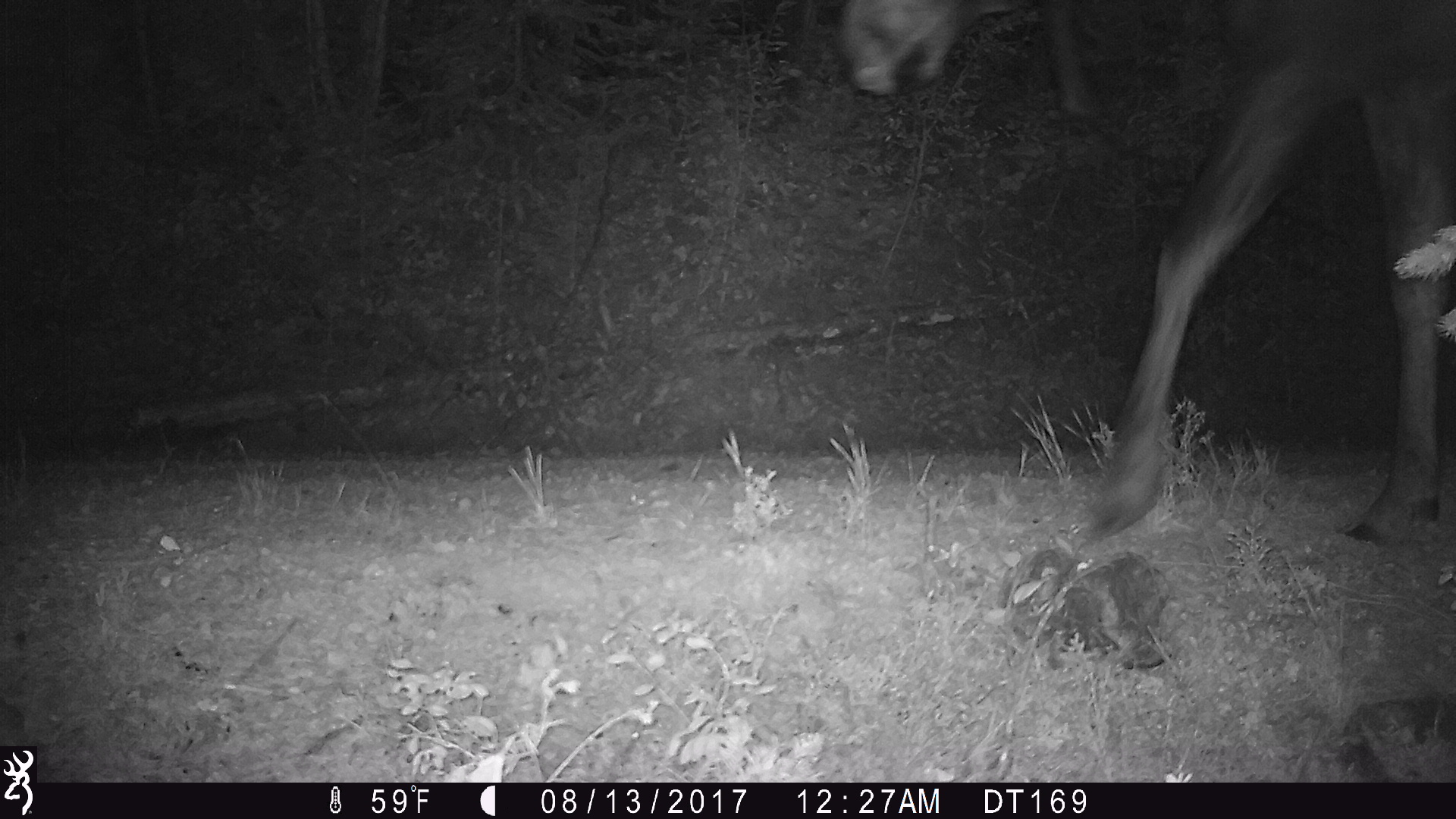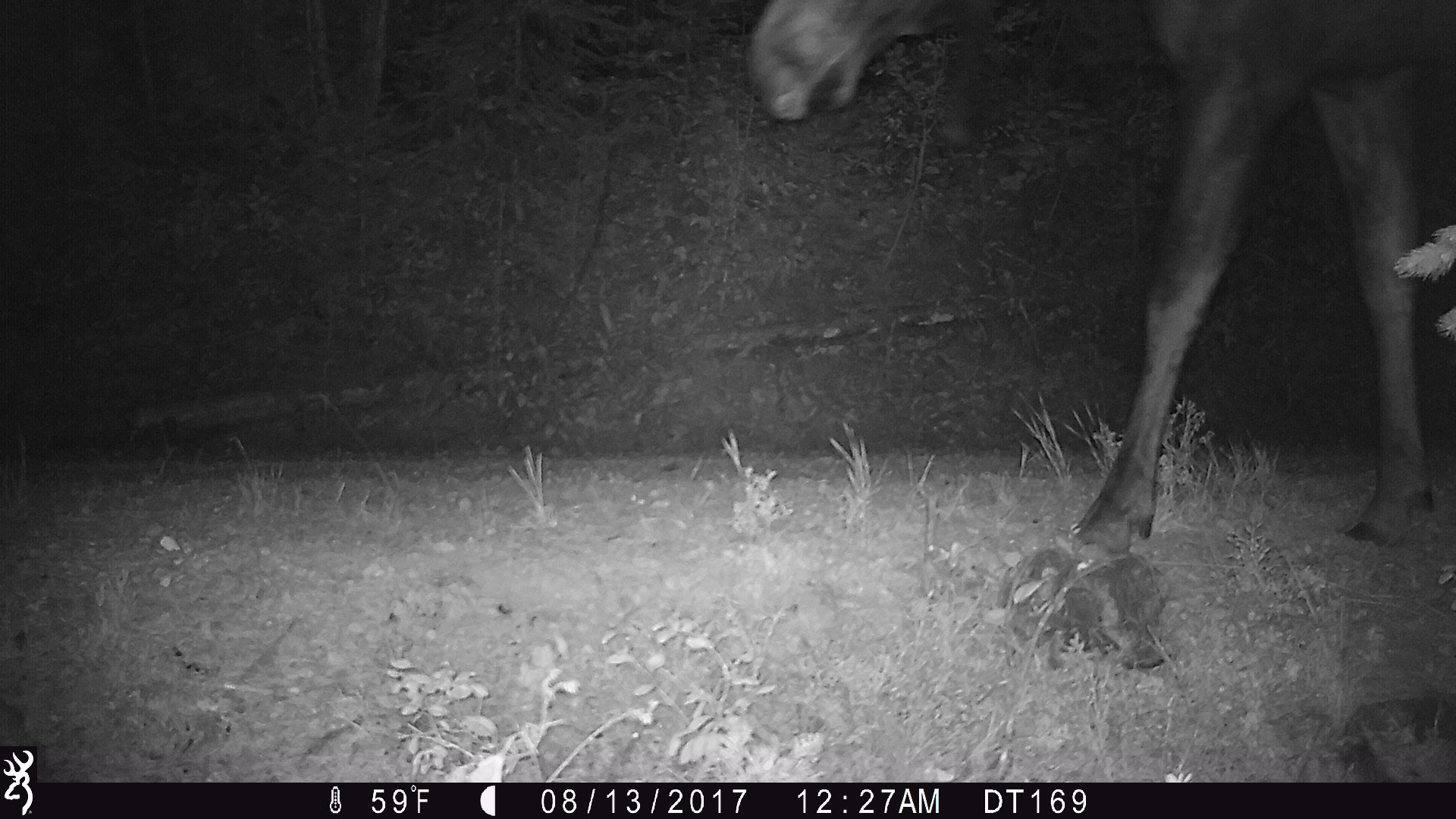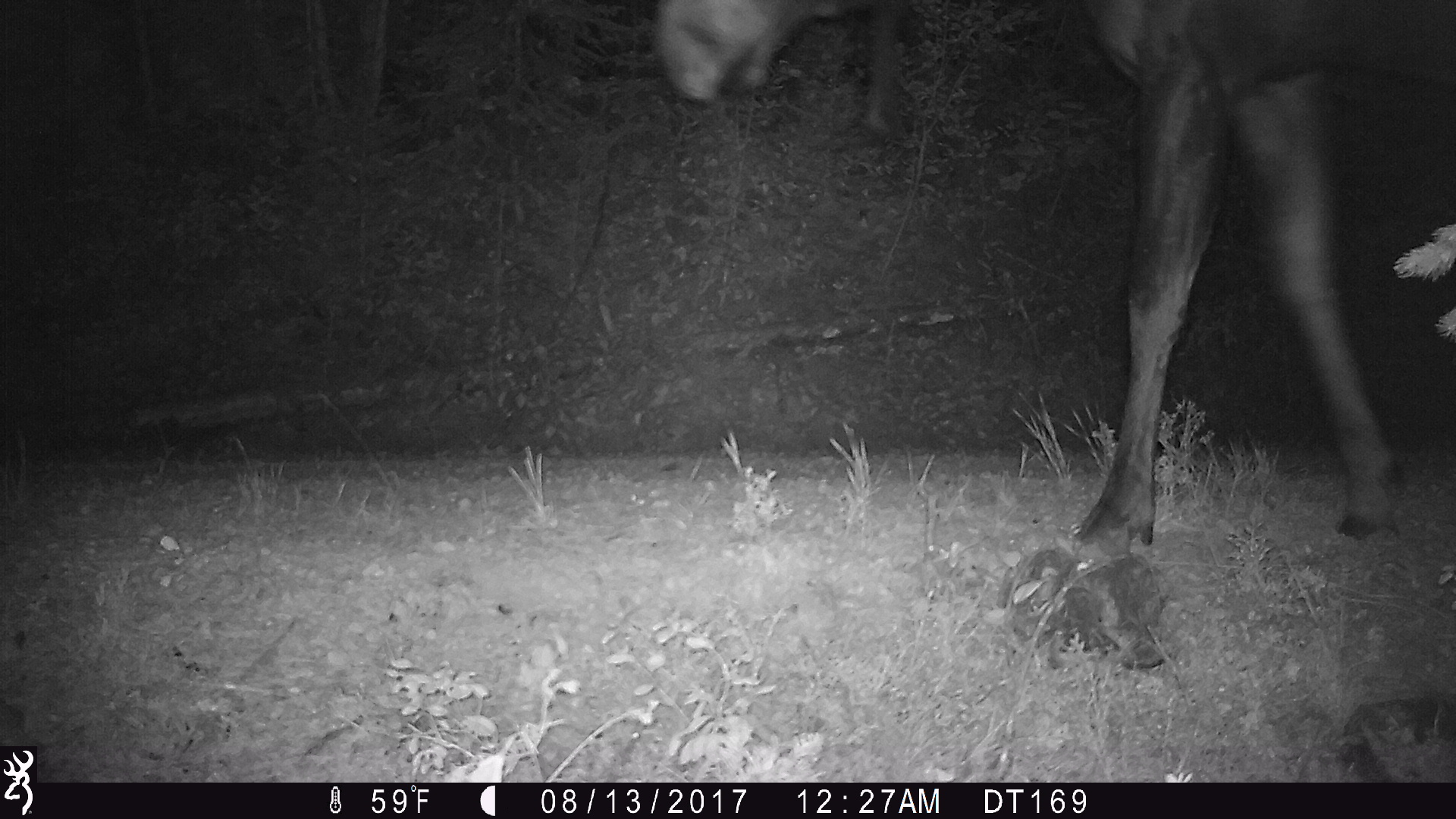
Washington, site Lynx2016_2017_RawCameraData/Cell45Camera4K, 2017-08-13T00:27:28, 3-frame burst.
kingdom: Animalia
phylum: Chordata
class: Mammalia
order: Artiodactyla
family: Cervidae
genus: Alces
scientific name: Alces alces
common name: moose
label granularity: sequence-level